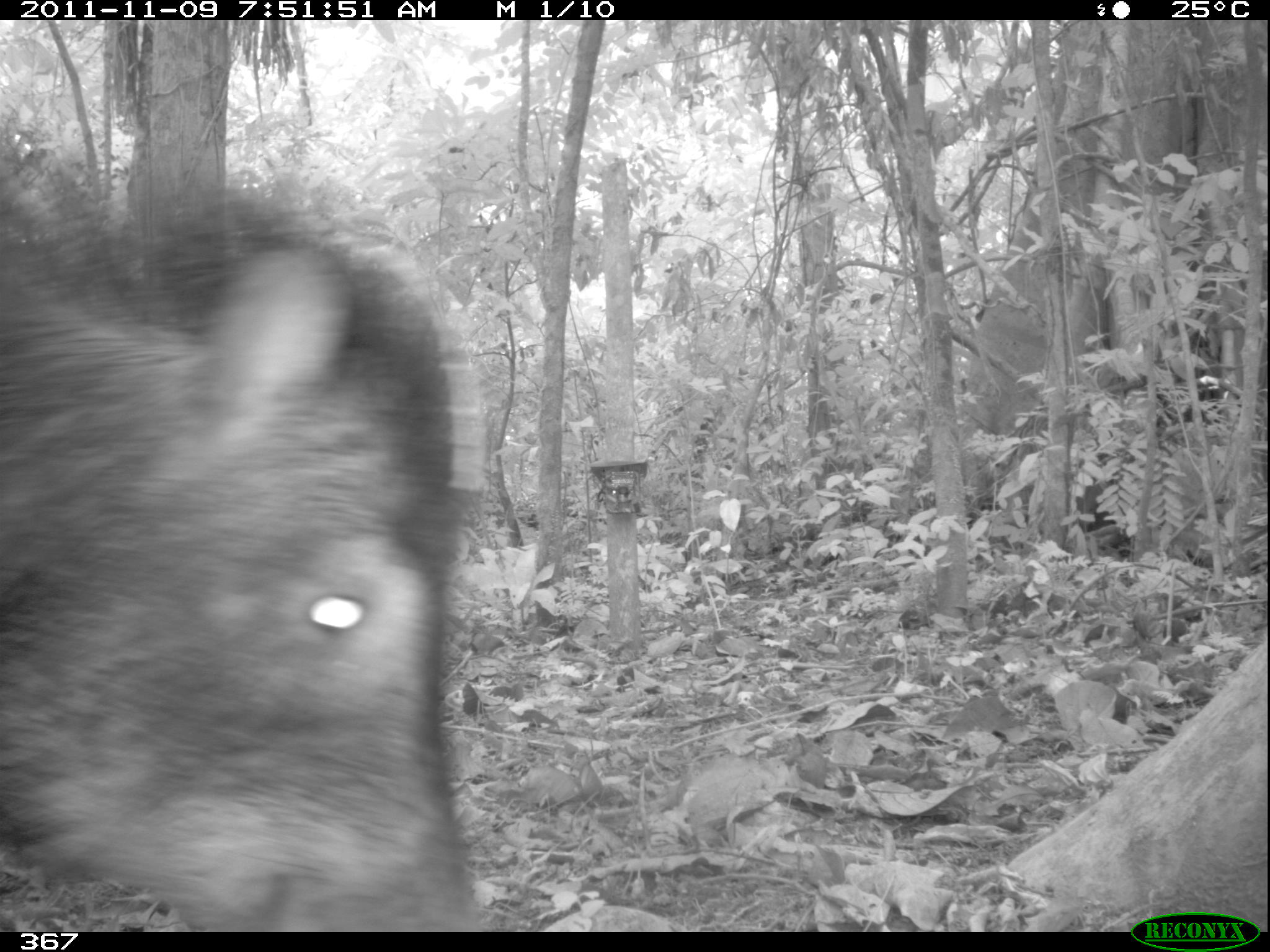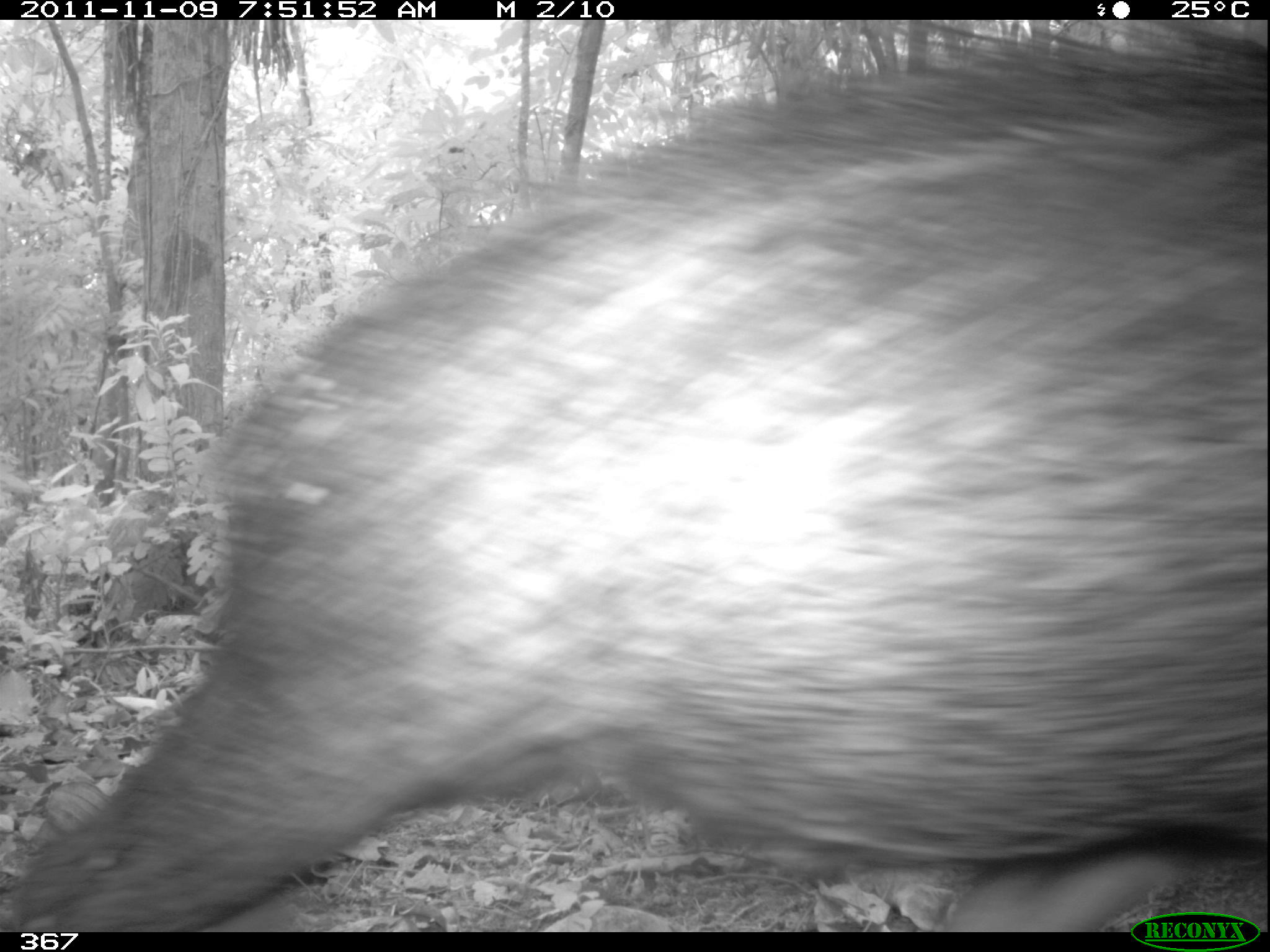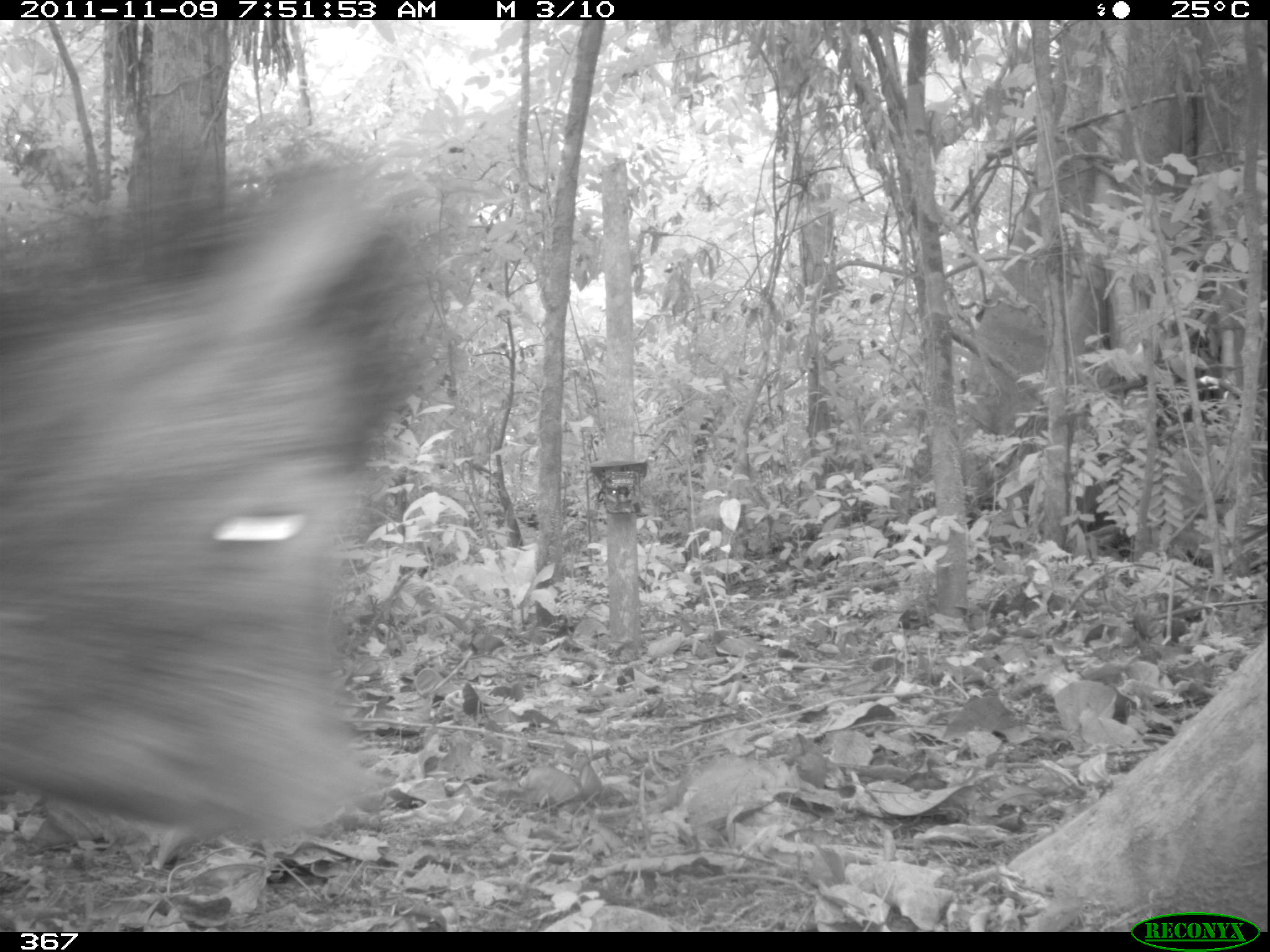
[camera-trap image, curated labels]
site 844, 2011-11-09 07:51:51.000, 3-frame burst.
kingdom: Animalia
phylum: Chordata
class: Mammalia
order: Artiodactyla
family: Tayassuidae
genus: Tayassu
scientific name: Tayassu pecari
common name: white-lipped peccary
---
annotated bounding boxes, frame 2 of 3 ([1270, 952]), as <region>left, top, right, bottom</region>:
tayassu pecari: <region>0, 20, 1269, 932</region>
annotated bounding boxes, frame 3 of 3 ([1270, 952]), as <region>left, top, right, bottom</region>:
tayassu pecari: <region>1, 156, 422, 847</region>